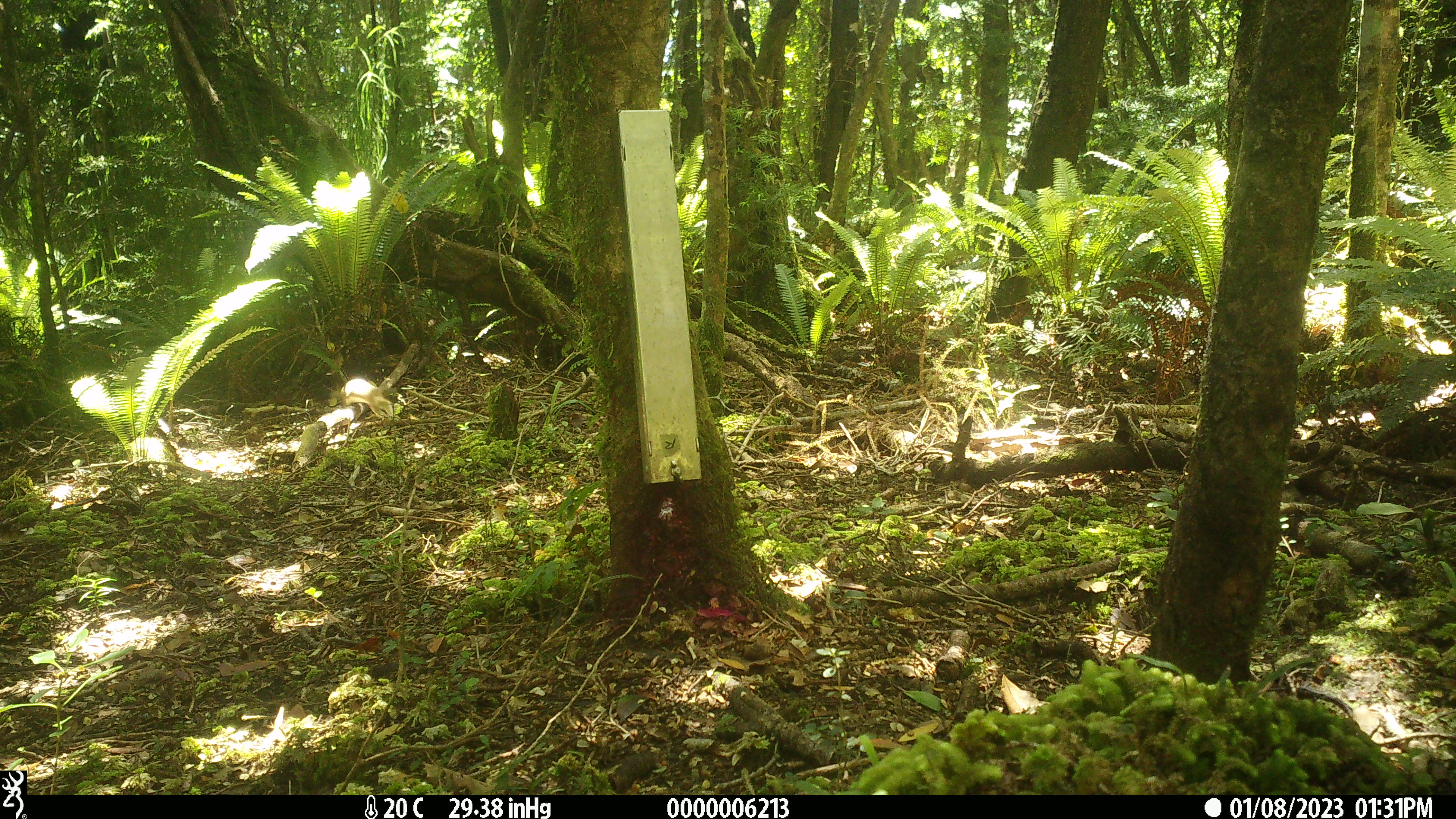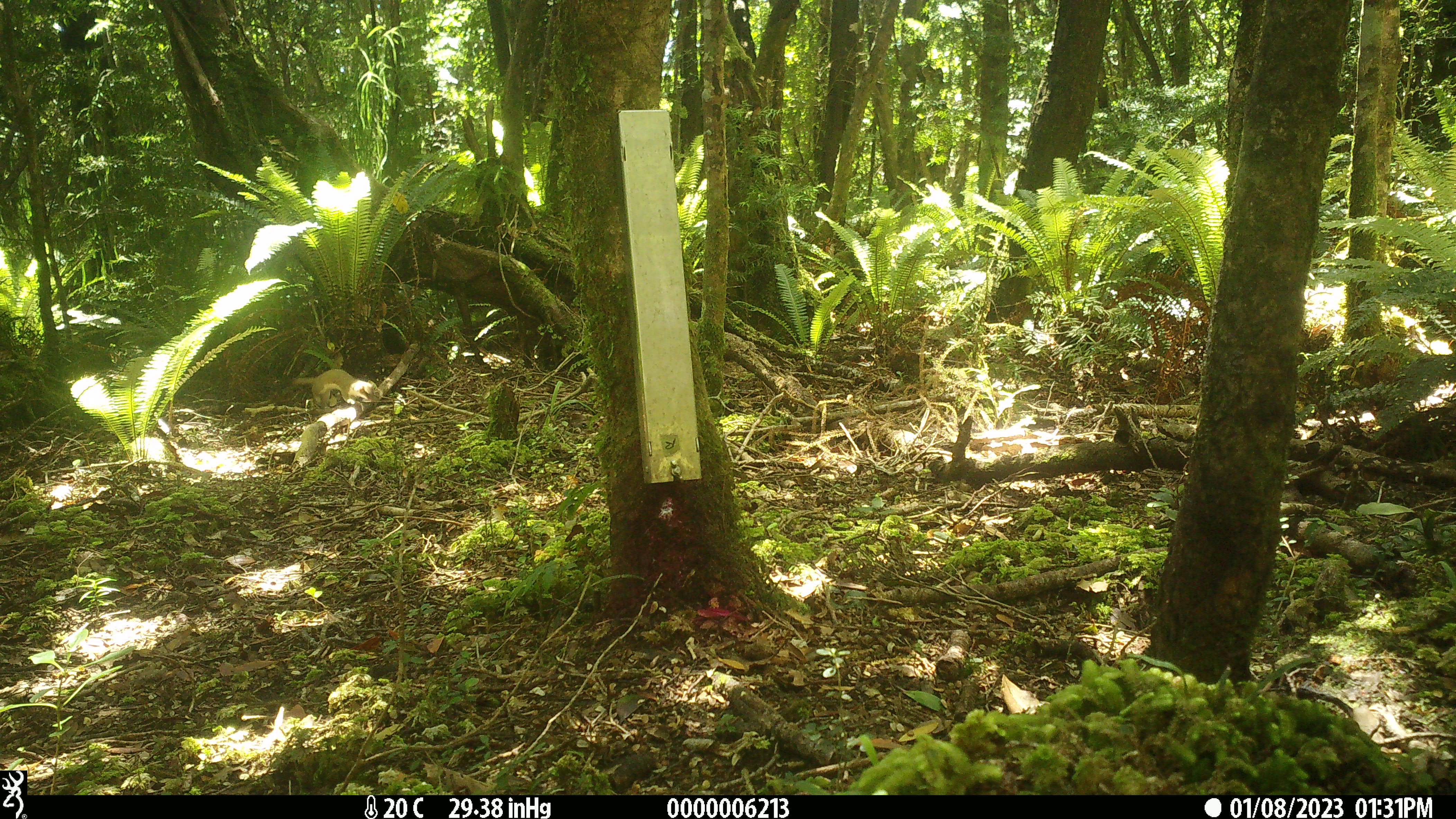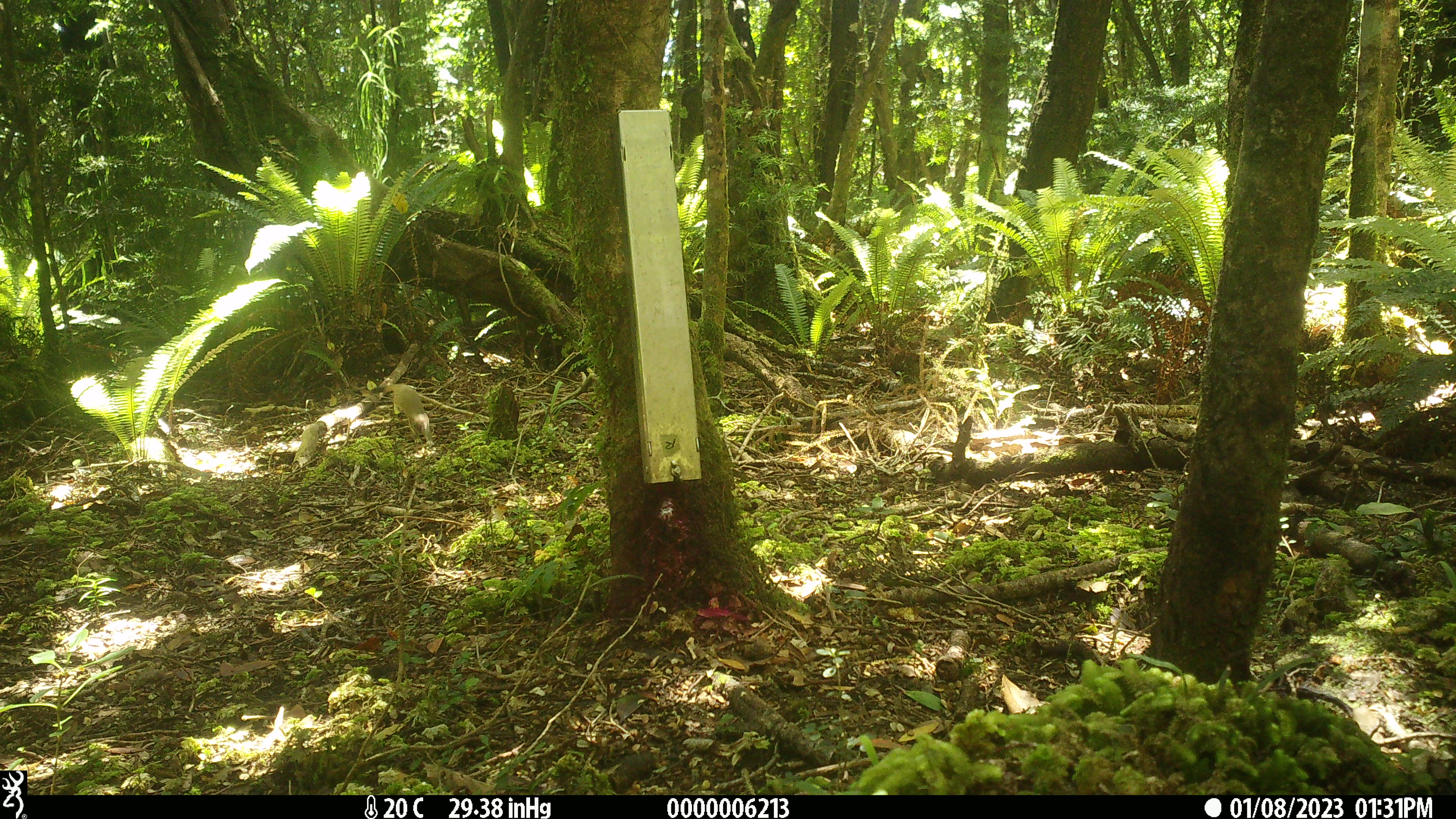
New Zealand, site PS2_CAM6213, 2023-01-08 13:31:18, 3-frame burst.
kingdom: Animalia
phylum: Chordata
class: Mammalia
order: Carnivora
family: Mustelidae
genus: Mustela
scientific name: Mustela erminea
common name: stoat